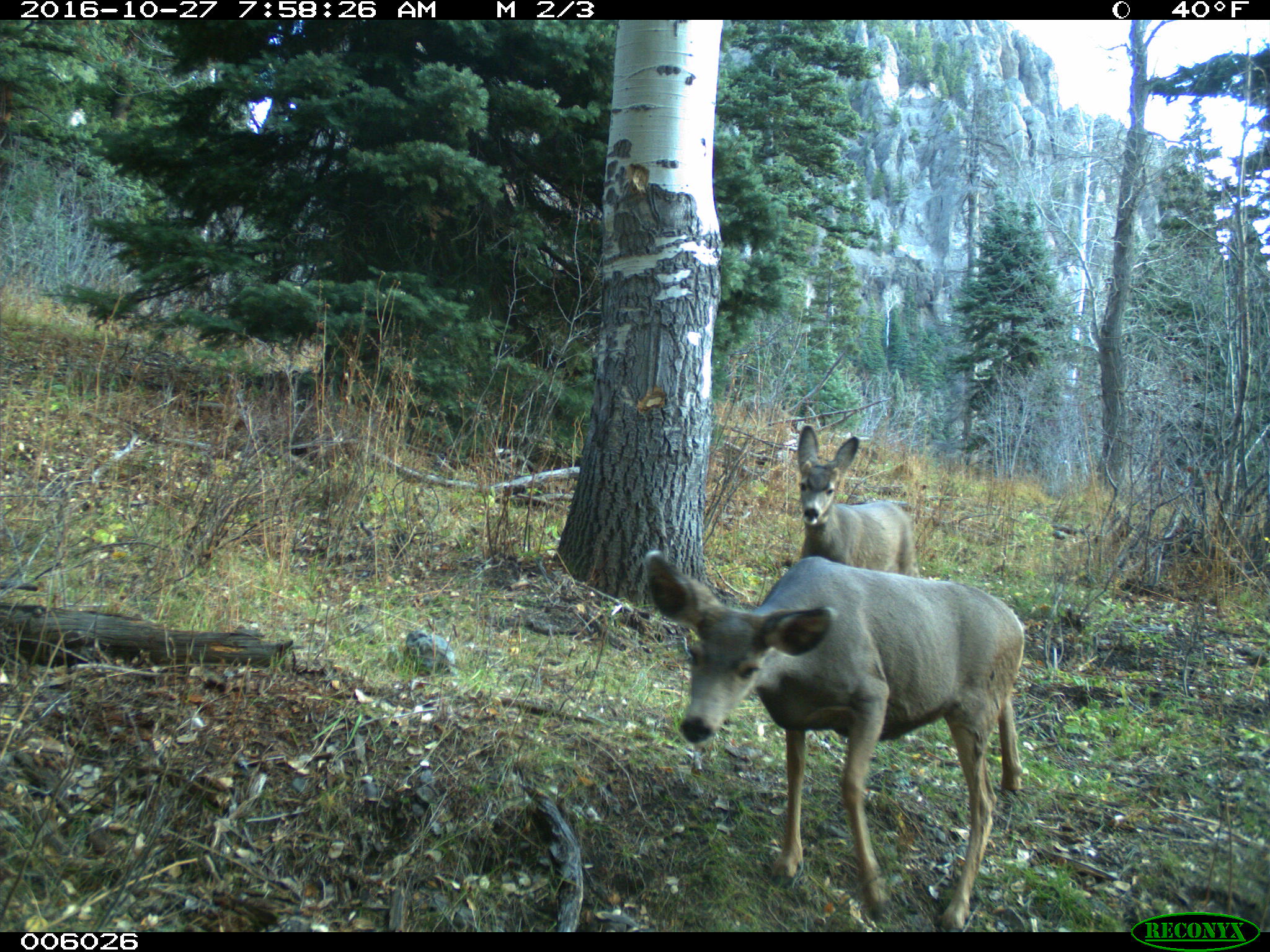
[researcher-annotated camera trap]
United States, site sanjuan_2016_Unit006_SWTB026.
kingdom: Animalia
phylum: Chordata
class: Mammalia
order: Artiodactyla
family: Cervidae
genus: Odocoileus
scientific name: Odocoileus hemionus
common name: mule deer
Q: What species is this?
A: Odocoileus hemionus (mule deer).